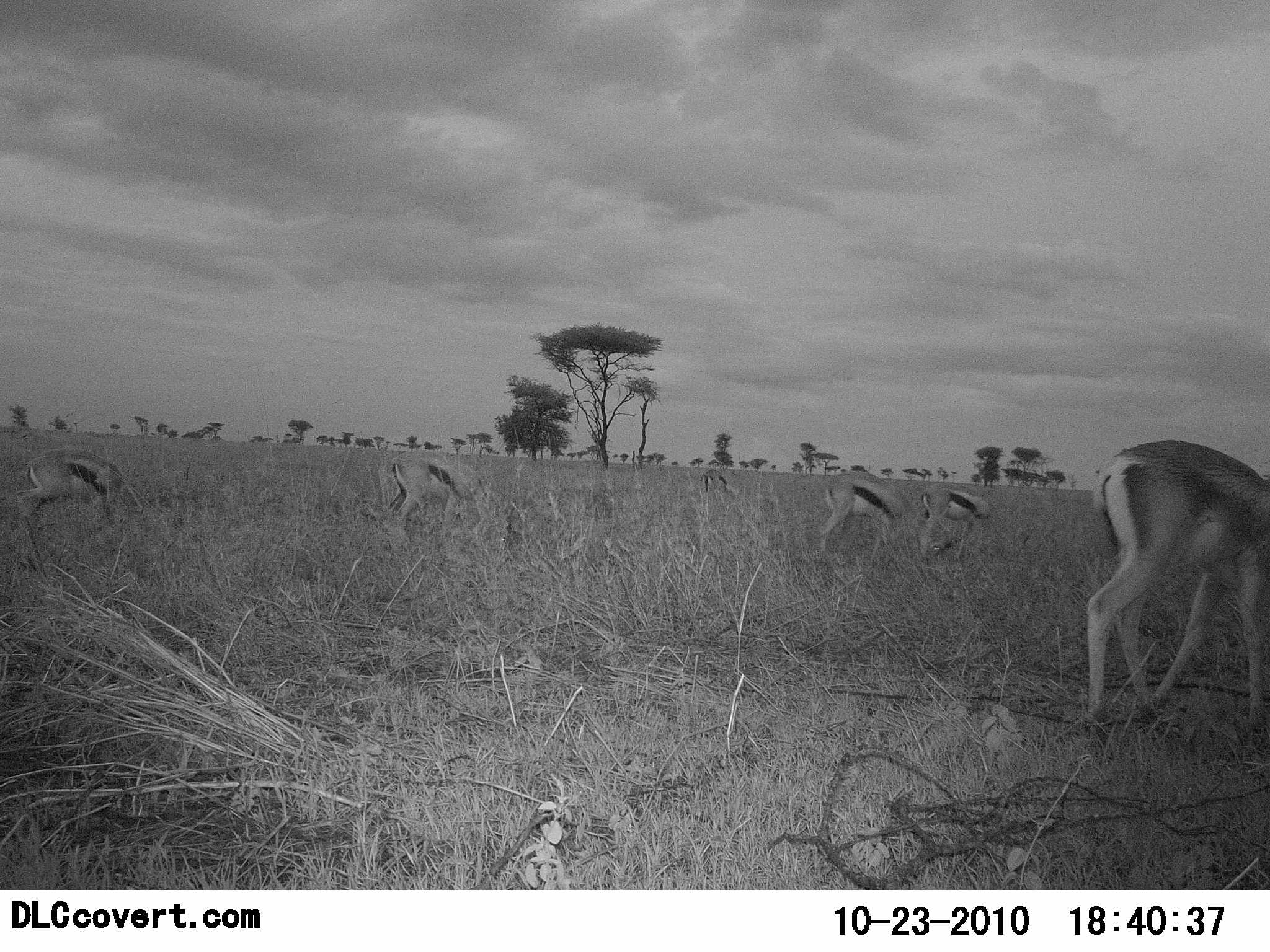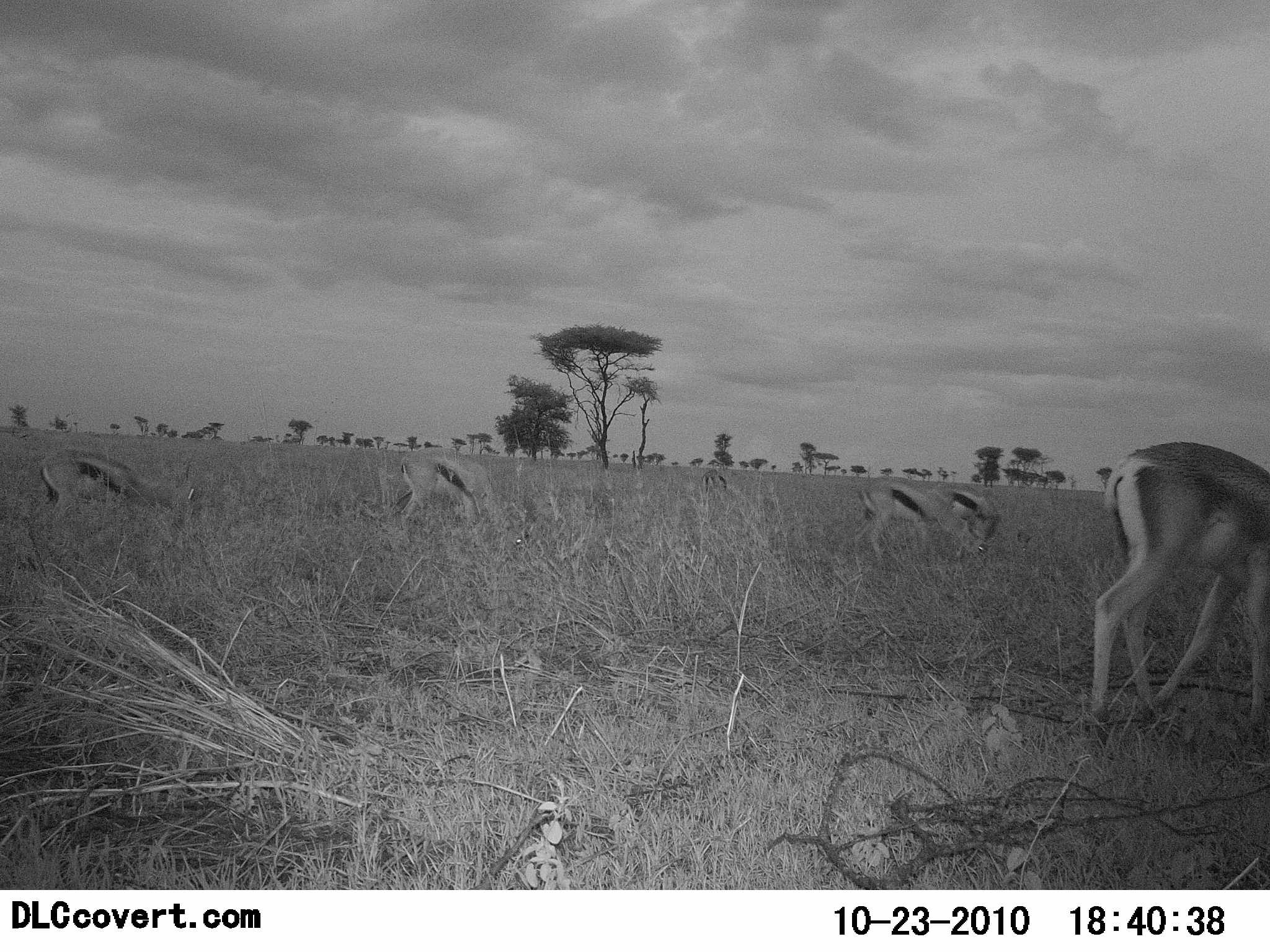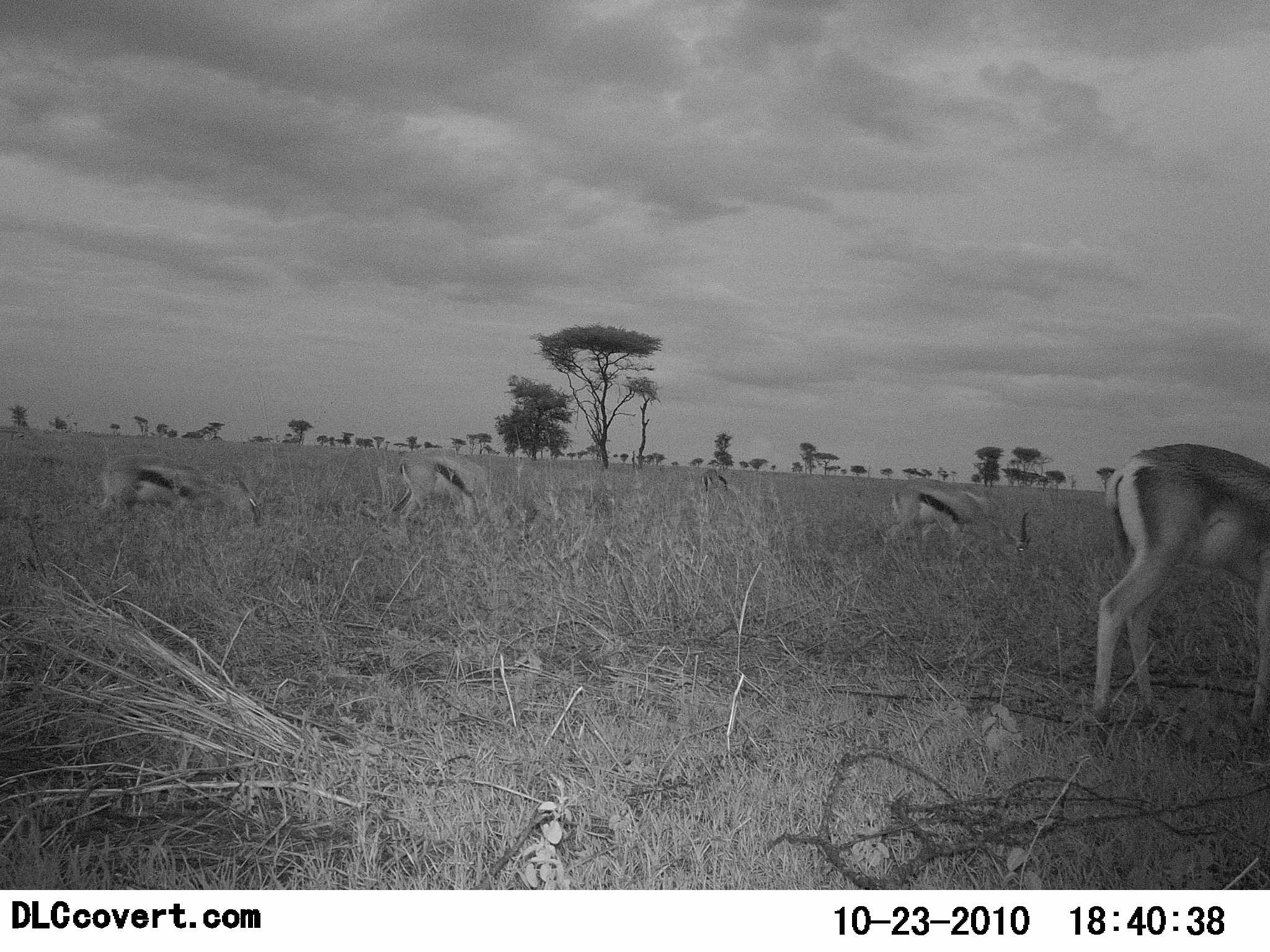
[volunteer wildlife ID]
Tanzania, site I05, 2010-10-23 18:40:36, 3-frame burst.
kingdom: Animalia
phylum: Chordata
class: Mammalia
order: Artiodactyla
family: Bovidae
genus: Eudorcas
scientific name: Eudorcas thomsonii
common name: thomson's gazelle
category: gazellethomsons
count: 5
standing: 23%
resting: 0%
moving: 38%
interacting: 0%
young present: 0%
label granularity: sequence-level